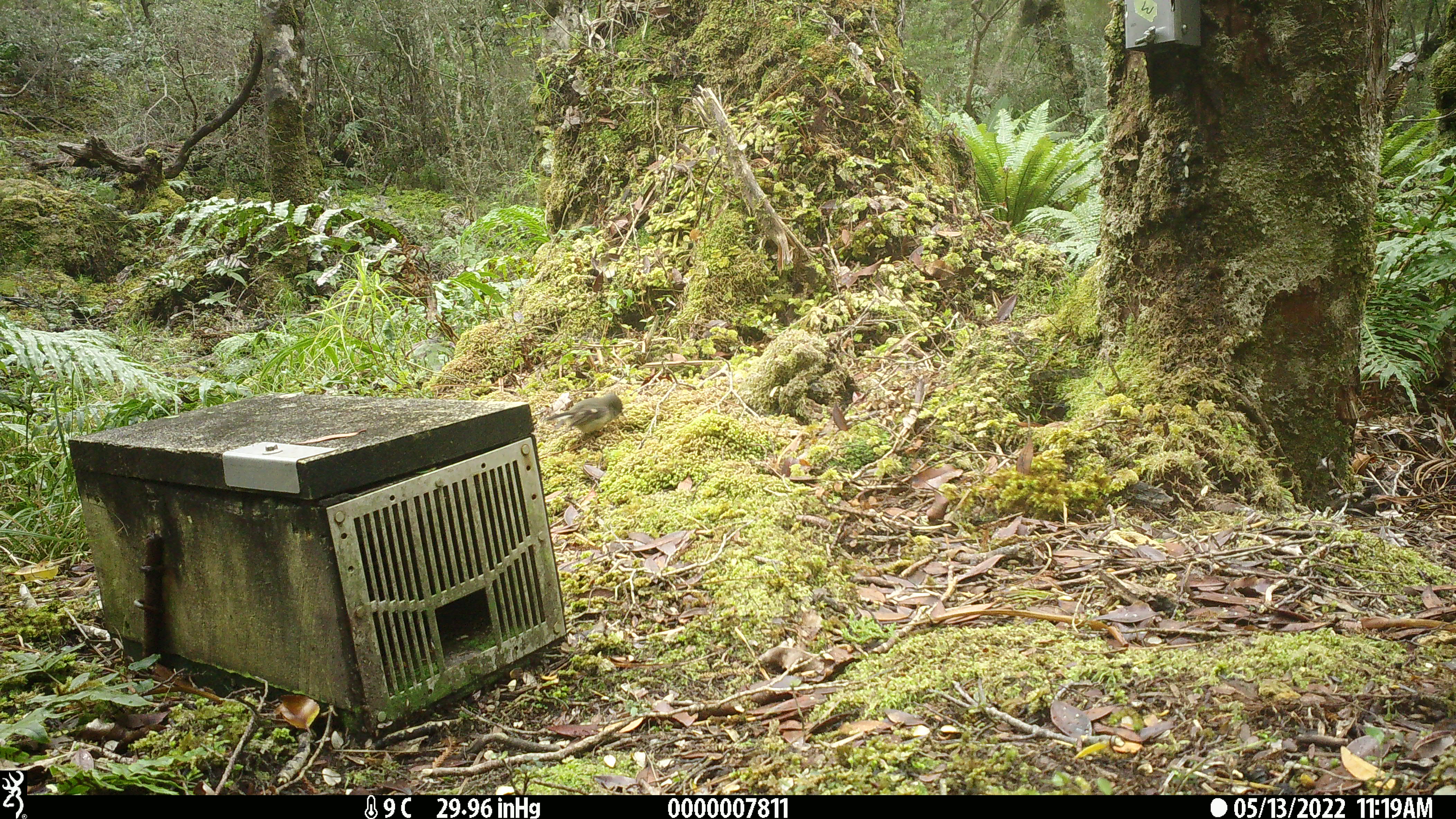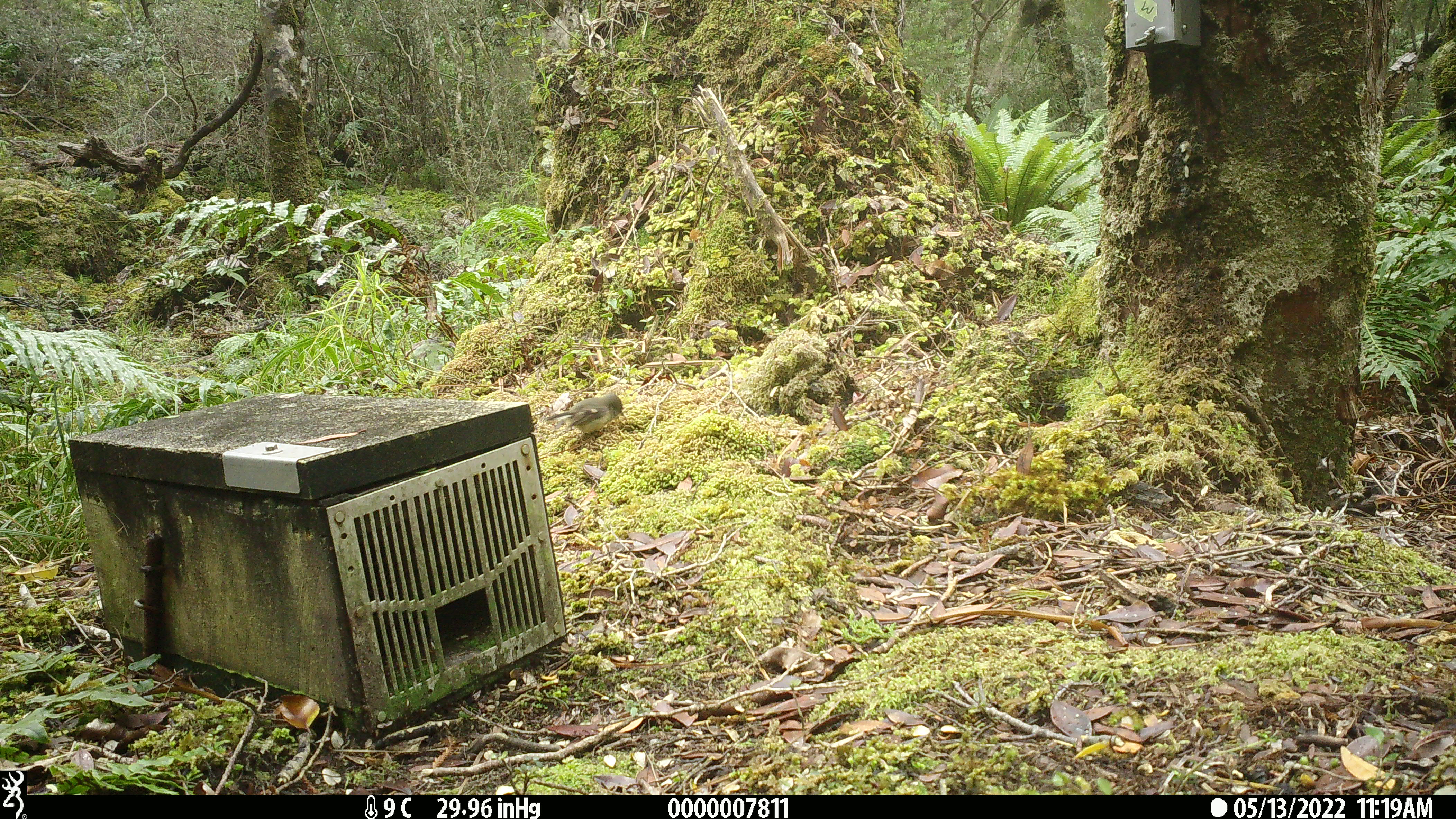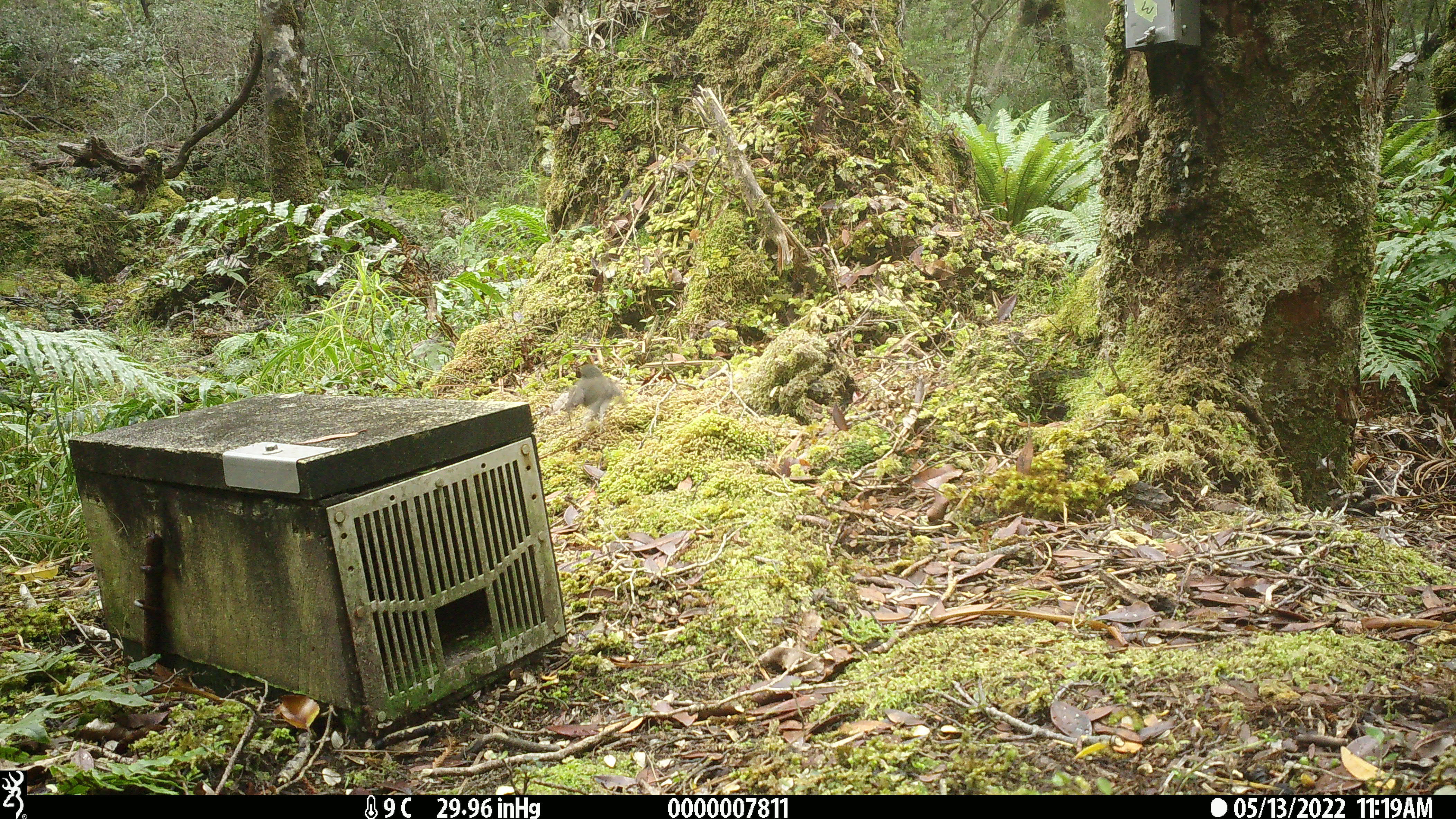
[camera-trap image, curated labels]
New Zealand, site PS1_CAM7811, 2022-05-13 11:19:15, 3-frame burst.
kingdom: Animalia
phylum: Chordata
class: Aves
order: Passeriformes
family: Petroicidae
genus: Petroica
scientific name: Petroica macrocephala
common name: tomtit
Tomtit (Petroica macrocephala).